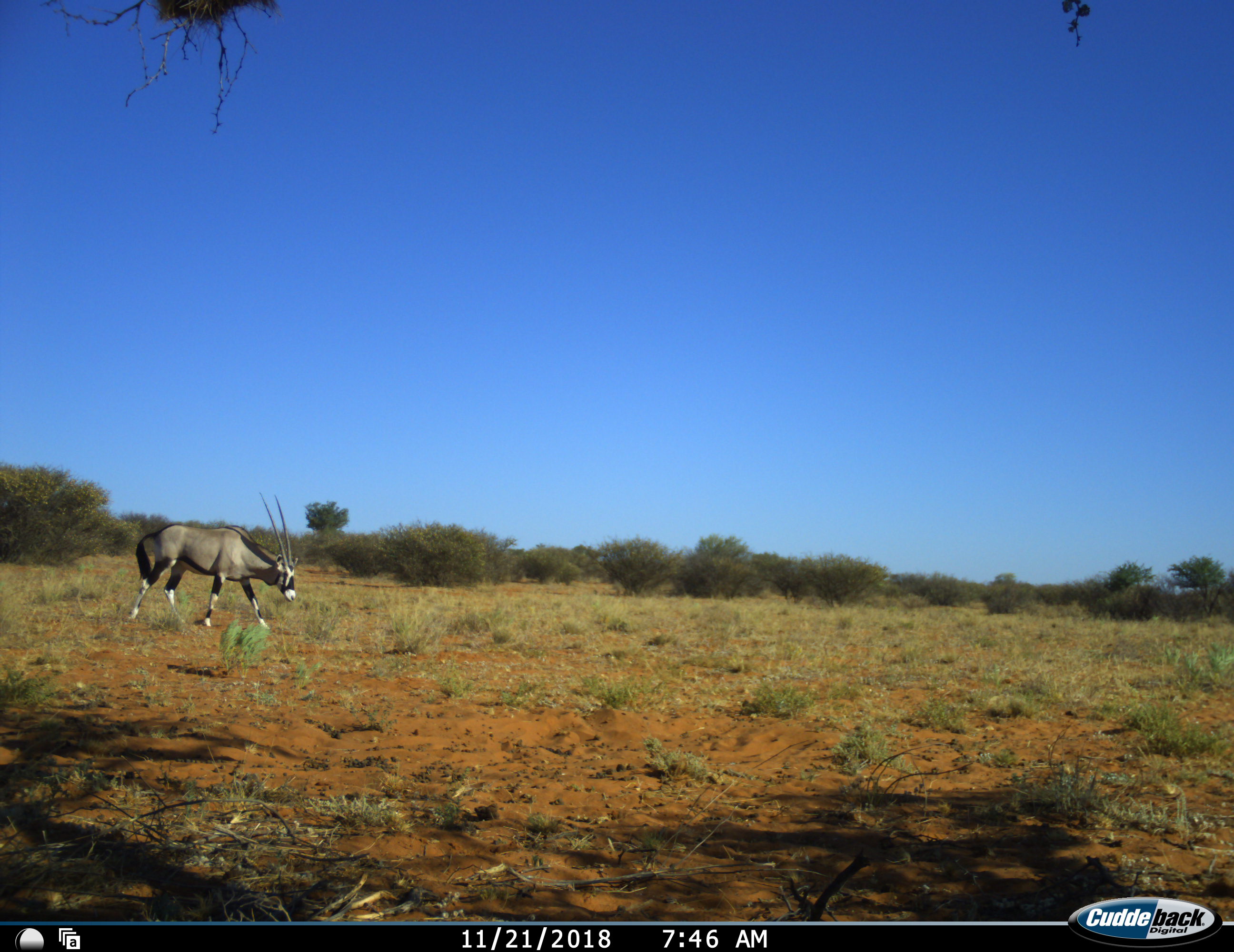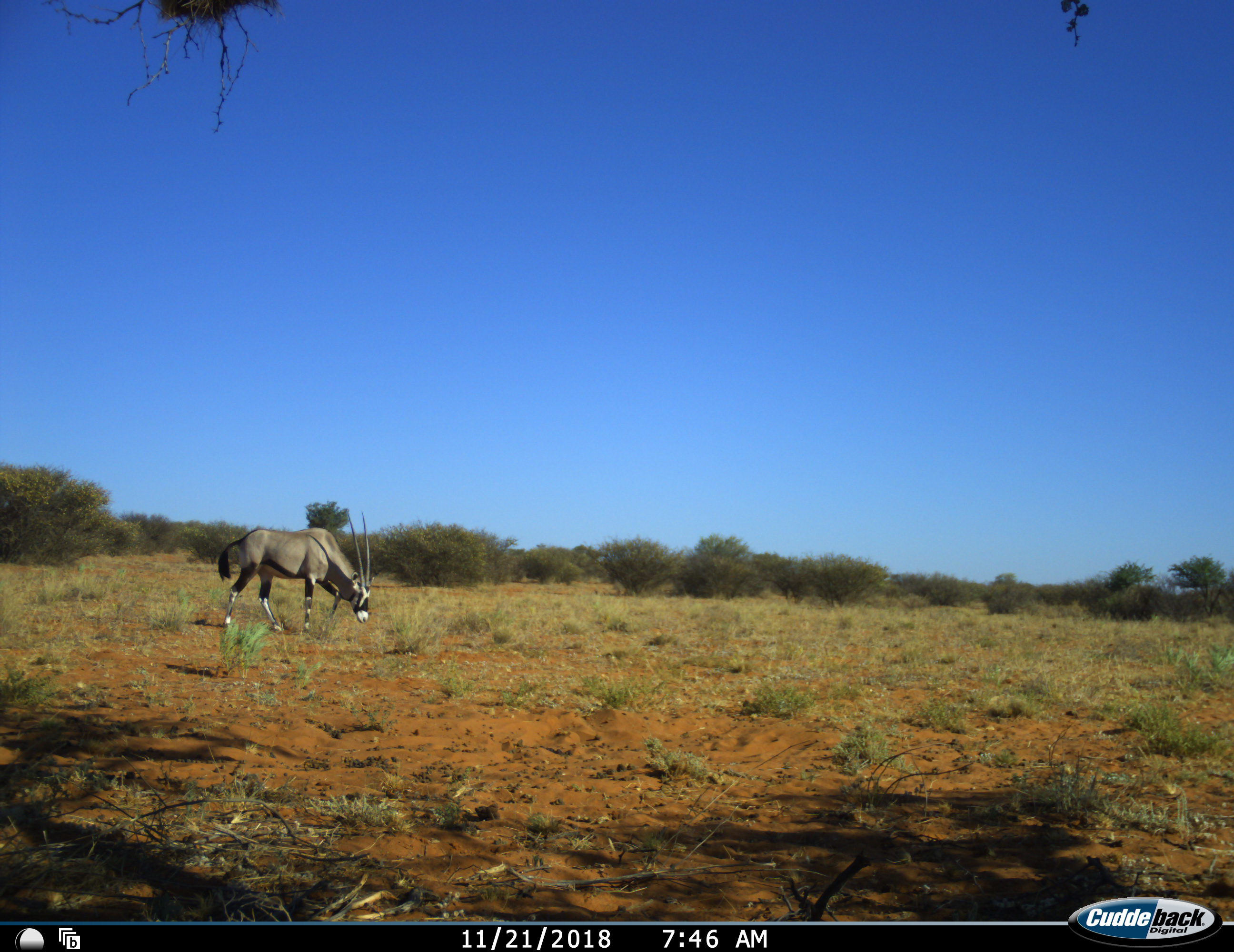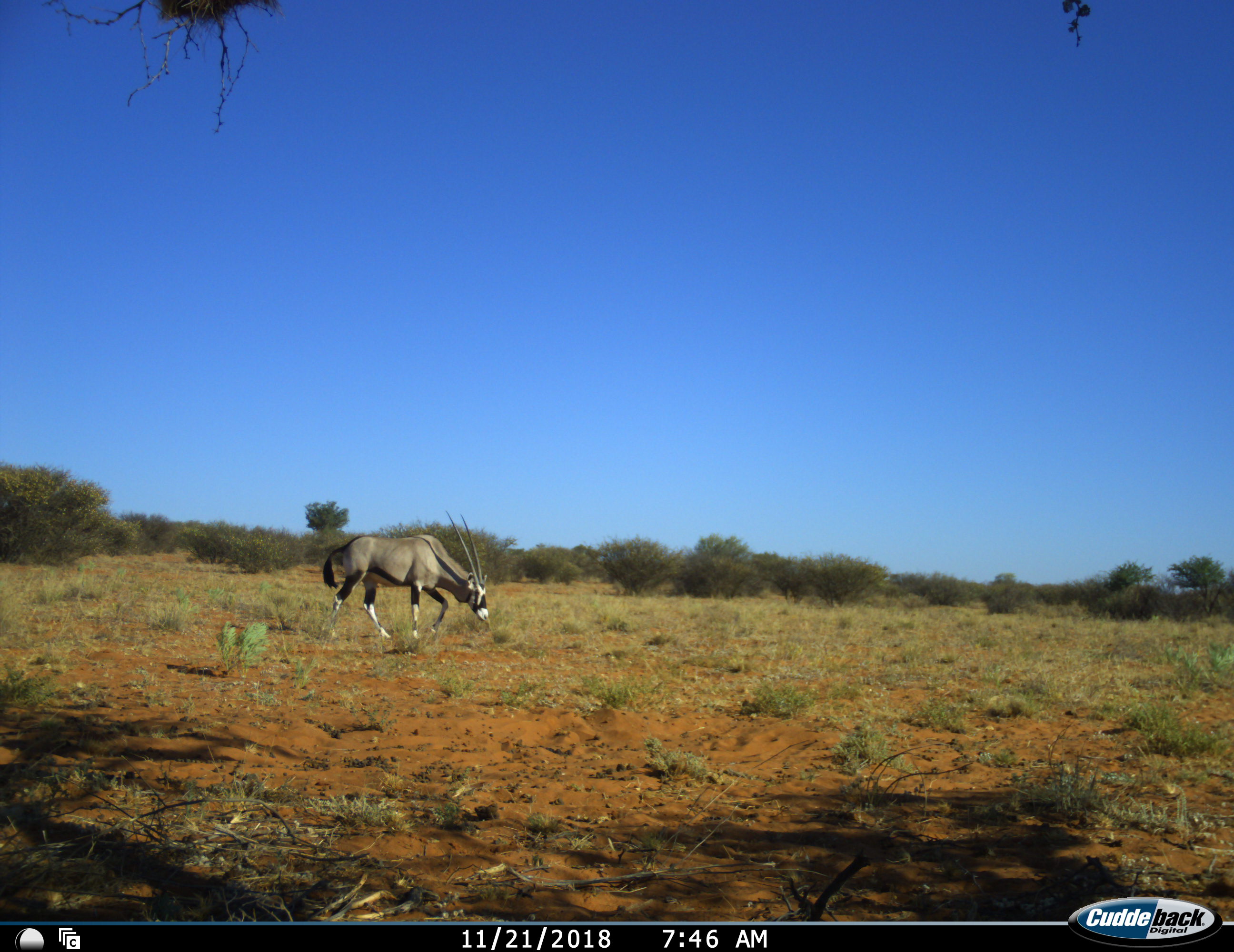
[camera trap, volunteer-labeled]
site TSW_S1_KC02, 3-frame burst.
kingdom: Animalia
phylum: Chordata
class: Mammalia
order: Artiodactyla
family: Bovidae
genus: Oryx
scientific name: Oryx gazella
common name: gemsbok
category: oryx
Oryx (gemsbok) (Oryx gazella), count 1. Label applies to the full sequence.